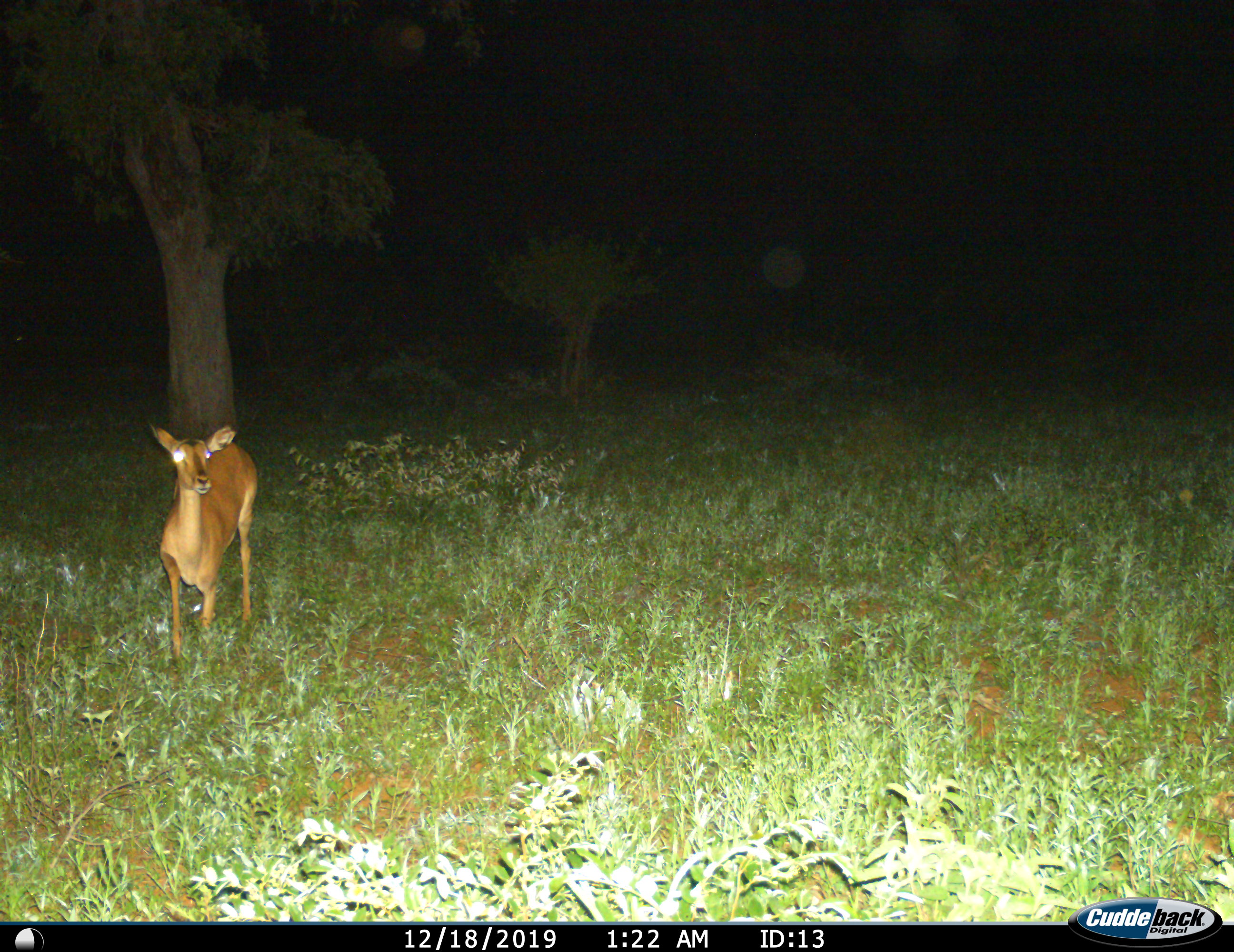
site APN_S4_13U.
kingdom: Animalia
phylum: Chordata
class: Mammalia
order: Artiodactyla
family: Bovidae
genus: Aepyceros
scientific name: Aepyceros melampus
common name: impala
Impala (Aepyceros melampus), count 1. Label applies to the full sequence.